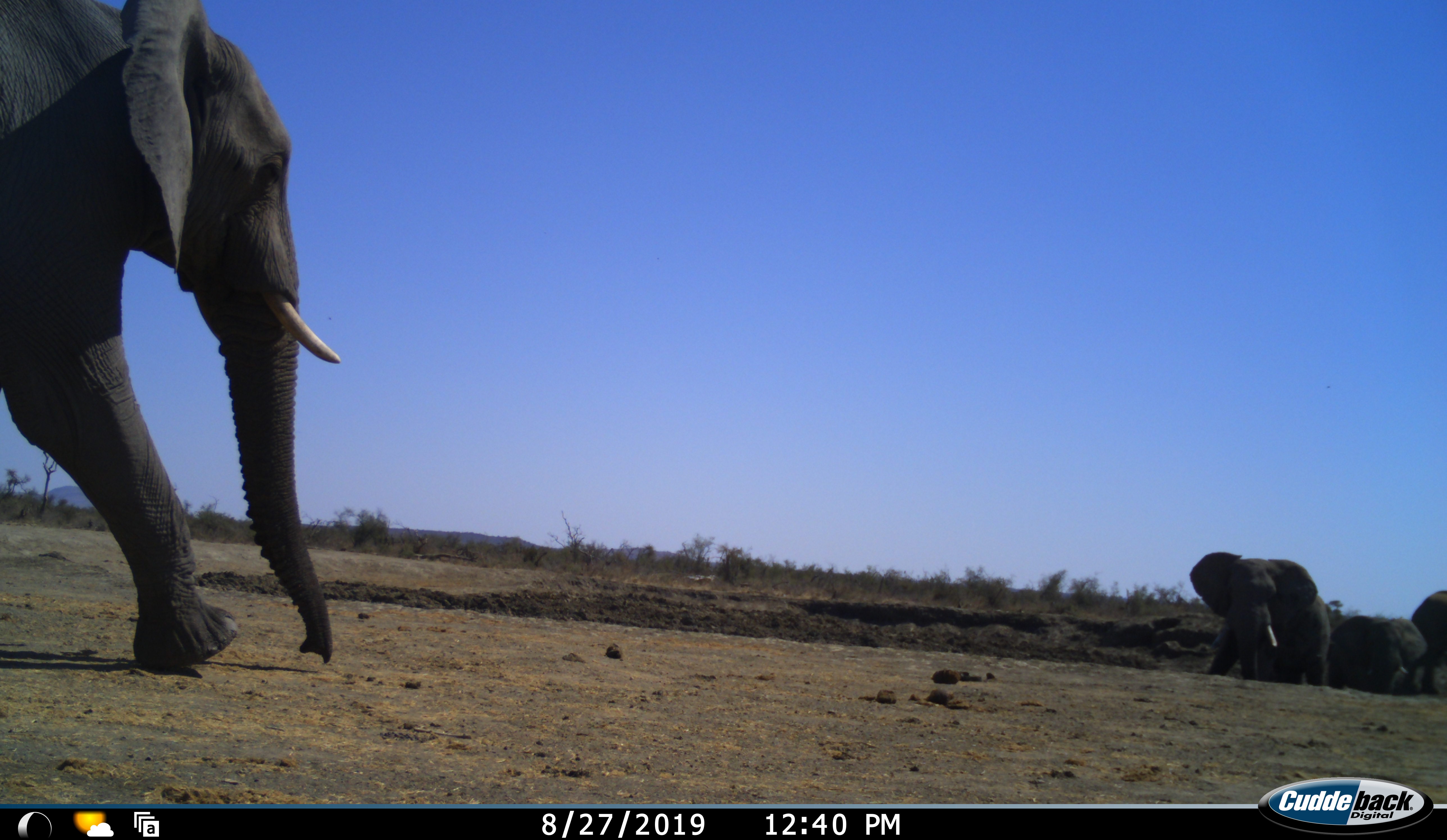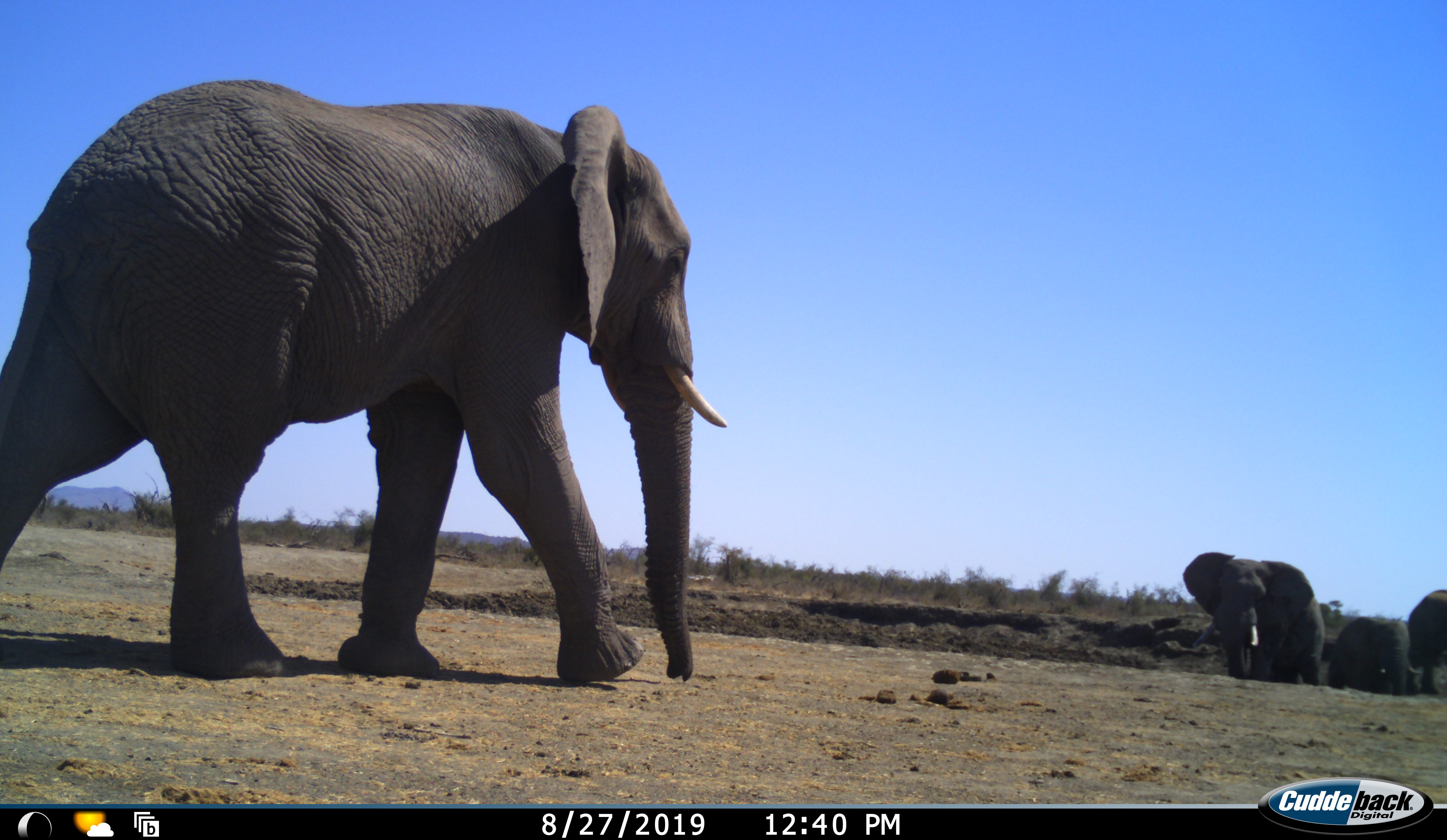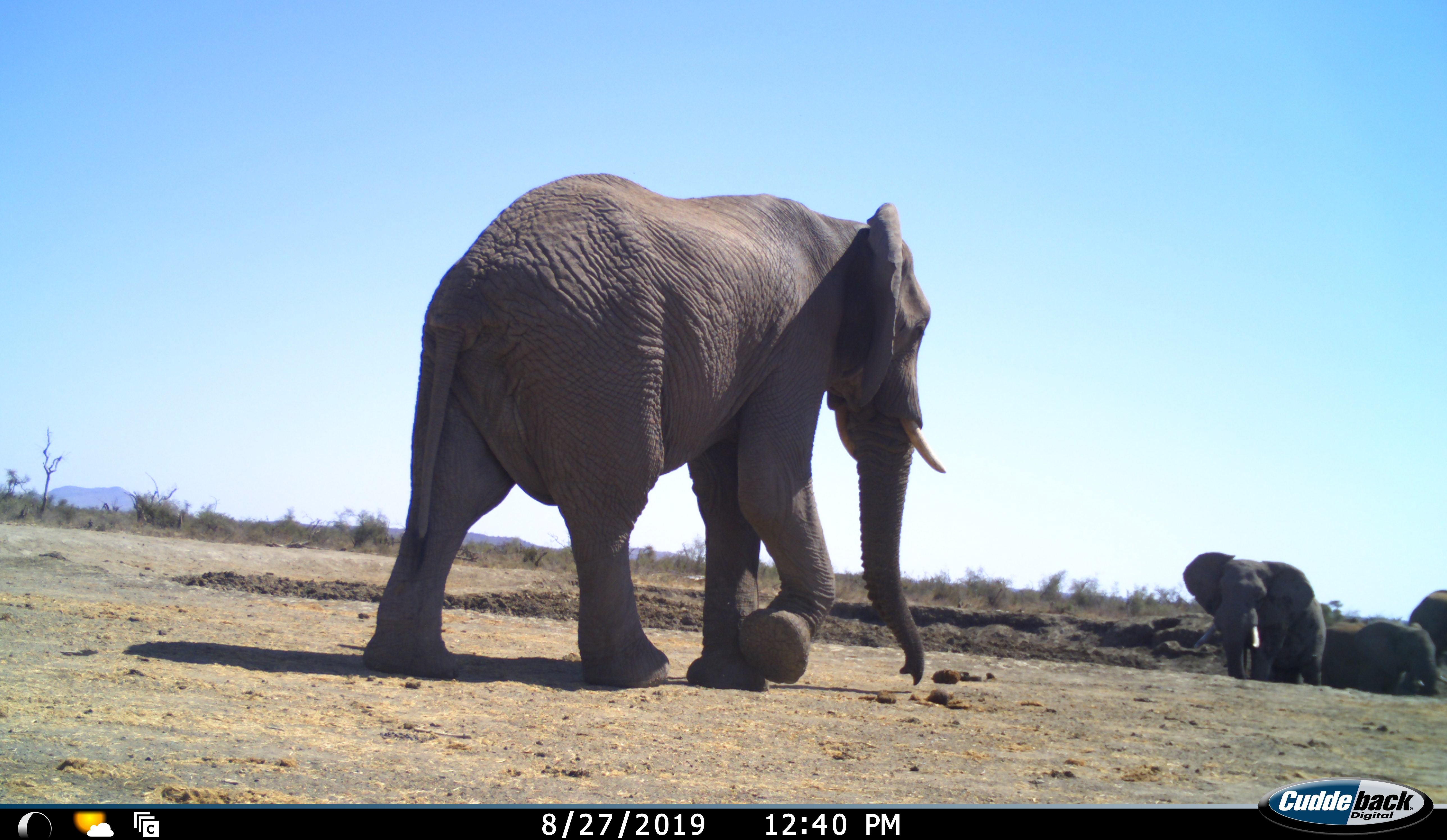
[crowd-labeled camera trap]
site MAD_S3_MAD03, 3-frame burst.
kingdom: Animalia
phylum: Chordata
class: Mammalia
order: Proboscidea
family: Elephantidae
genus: Loxodonta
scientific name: Loxodonta africana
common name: african bush elephant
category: elephant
Elephant (african bush elephant) (Loxodonta africana), count 4. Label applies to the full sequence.